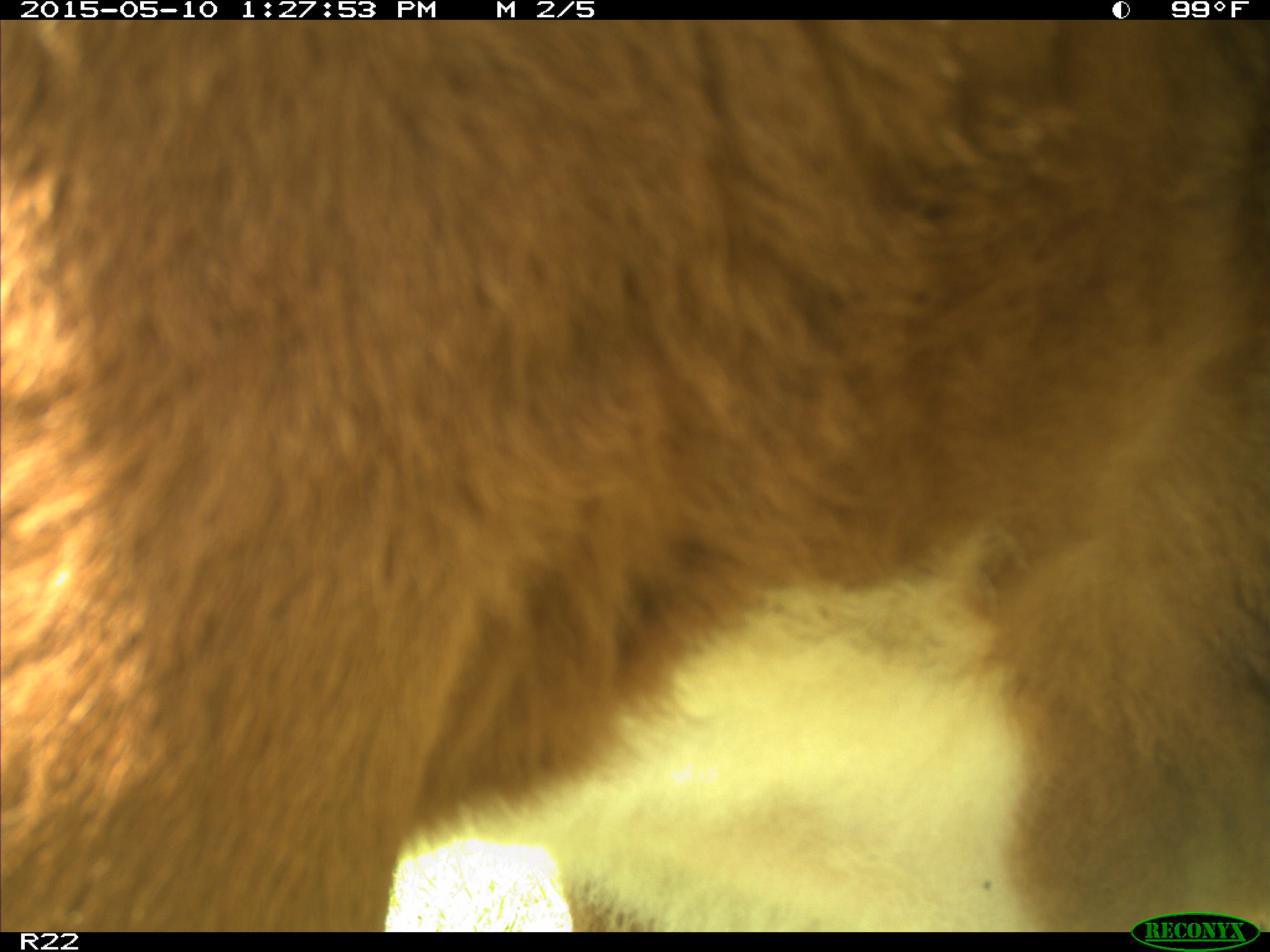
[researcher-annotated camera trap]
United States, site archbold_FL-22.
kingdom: Animalia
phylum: Chordata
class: Mammalia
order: Artiodactyla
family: Bovidae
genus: Bos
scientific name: Bos taurus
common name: domestic cow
Bos taurus (domestic cow).